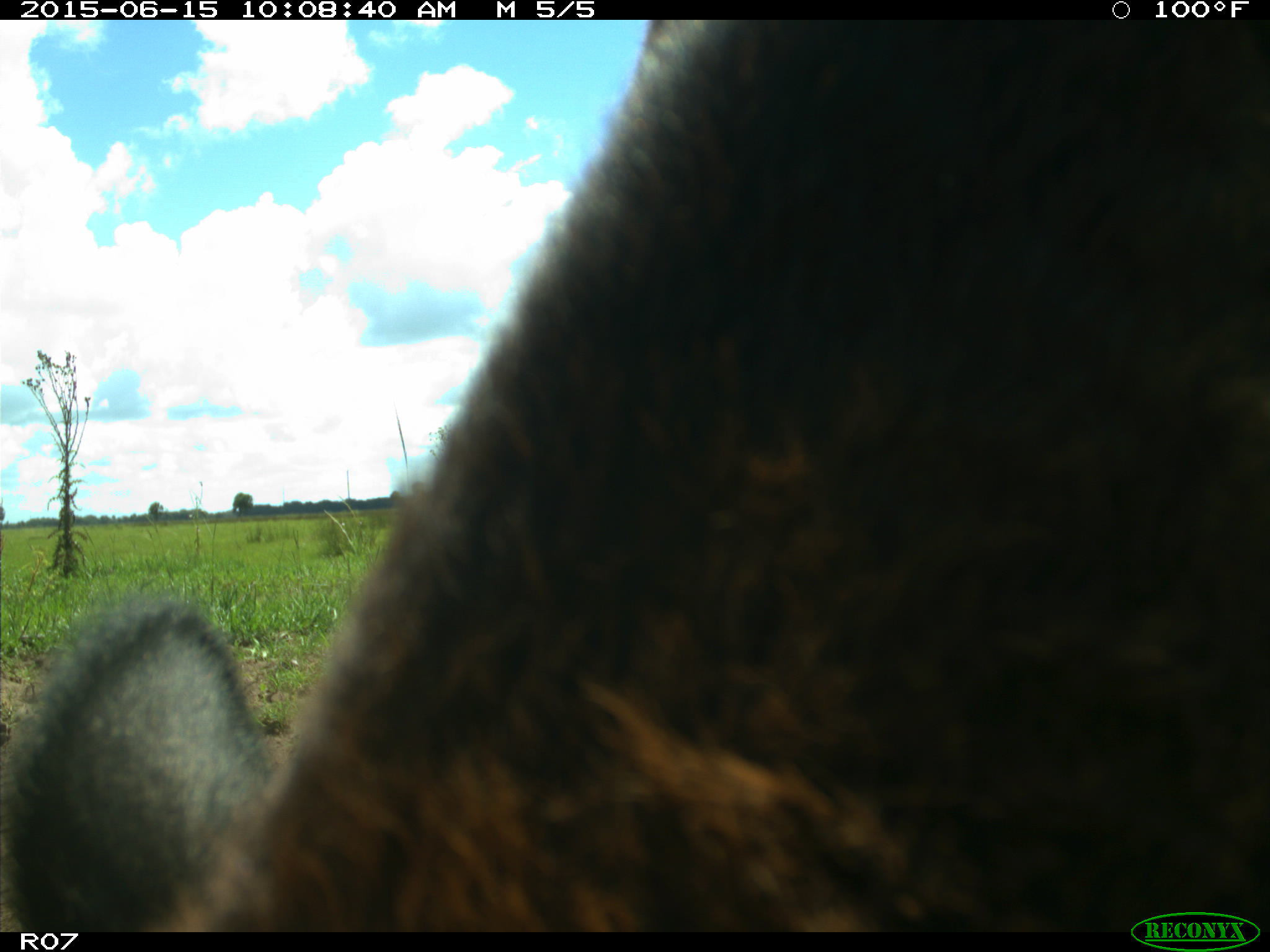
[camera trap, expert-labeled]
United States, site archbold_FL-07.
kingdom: Animalia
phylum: Chordata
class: Mammalia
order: Artiodactyla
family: Bovidae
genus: Bos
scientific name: Bos taurus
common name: domestic cow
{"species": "Bos taurus (domestic cow)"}